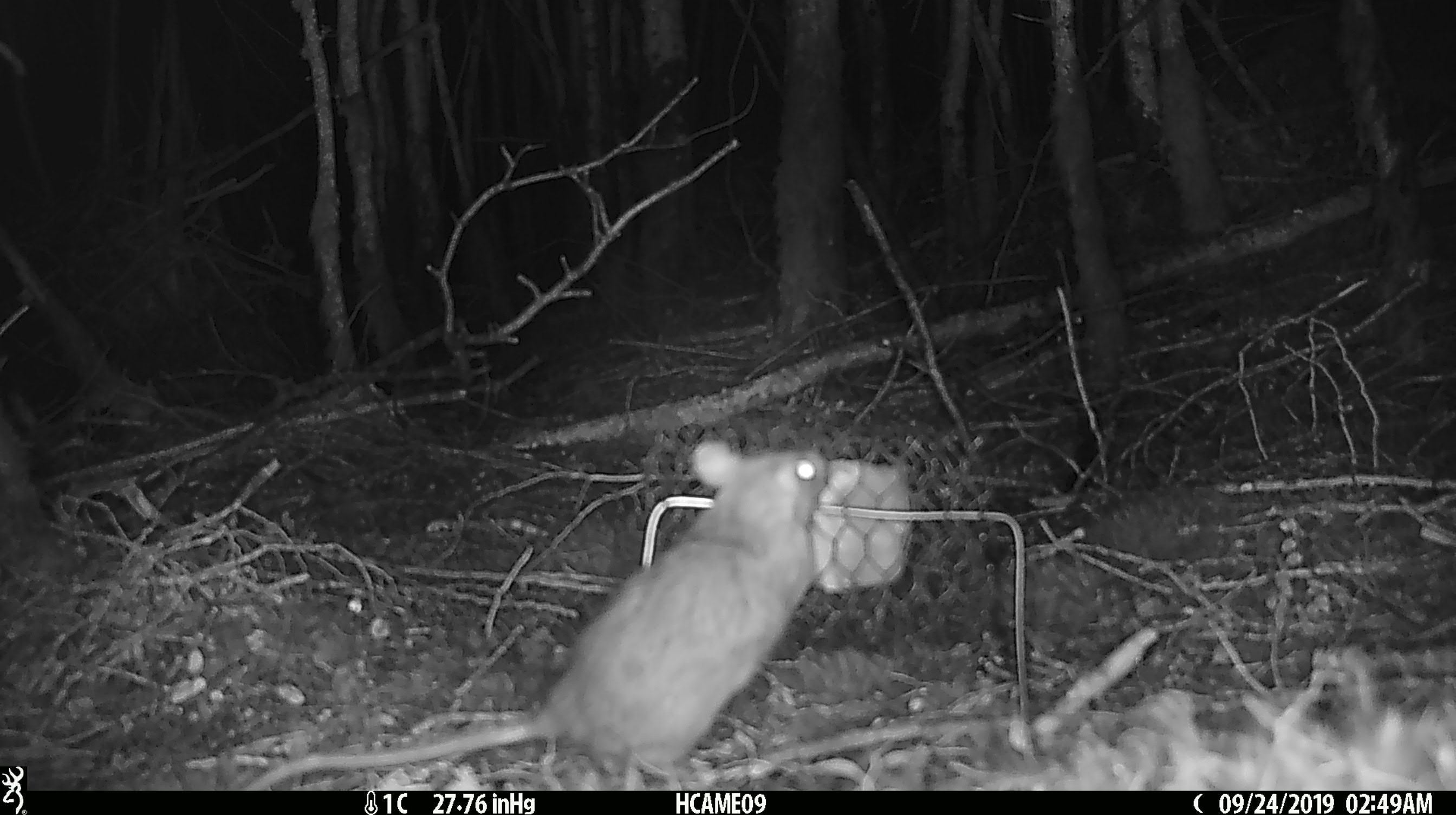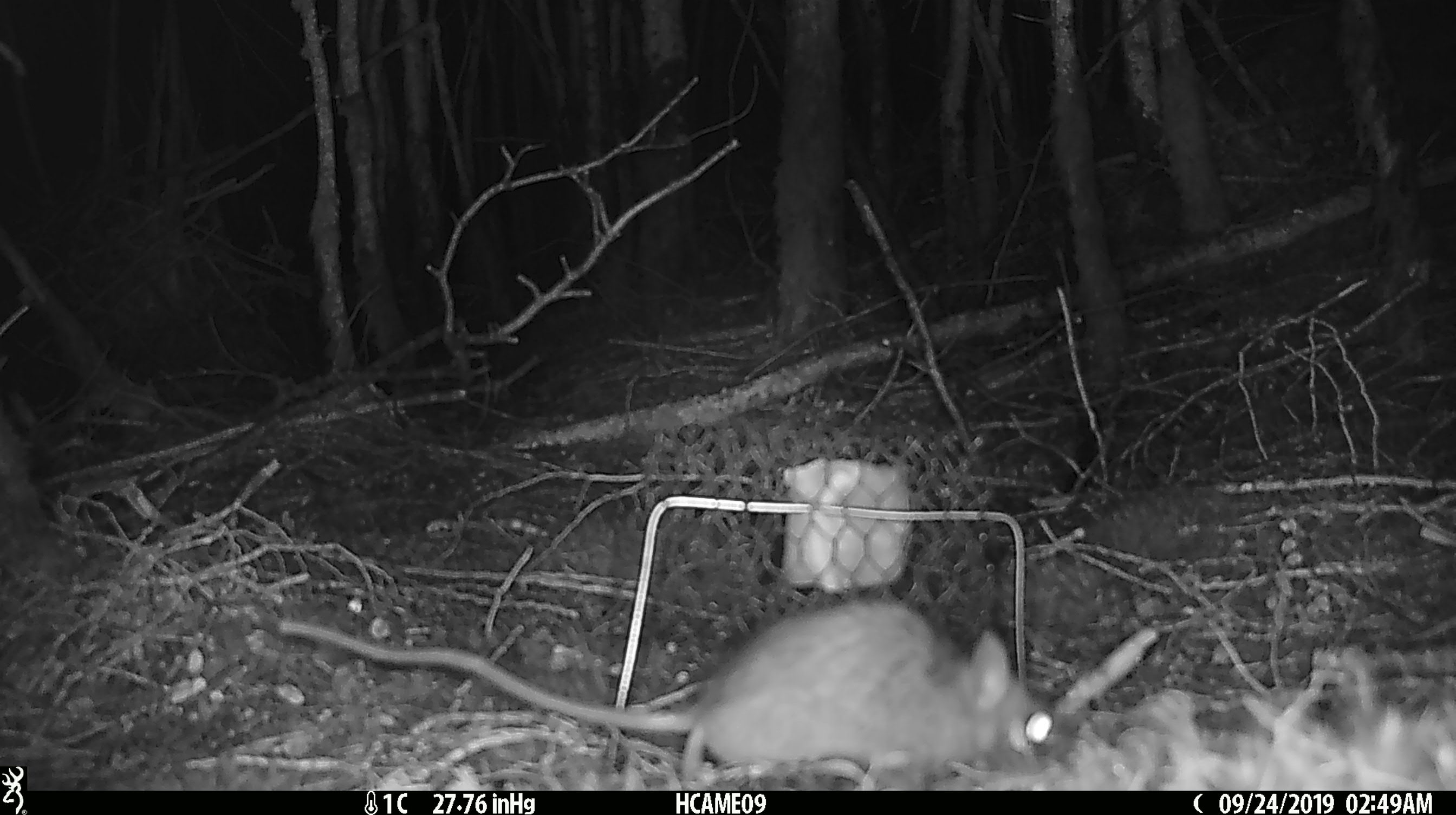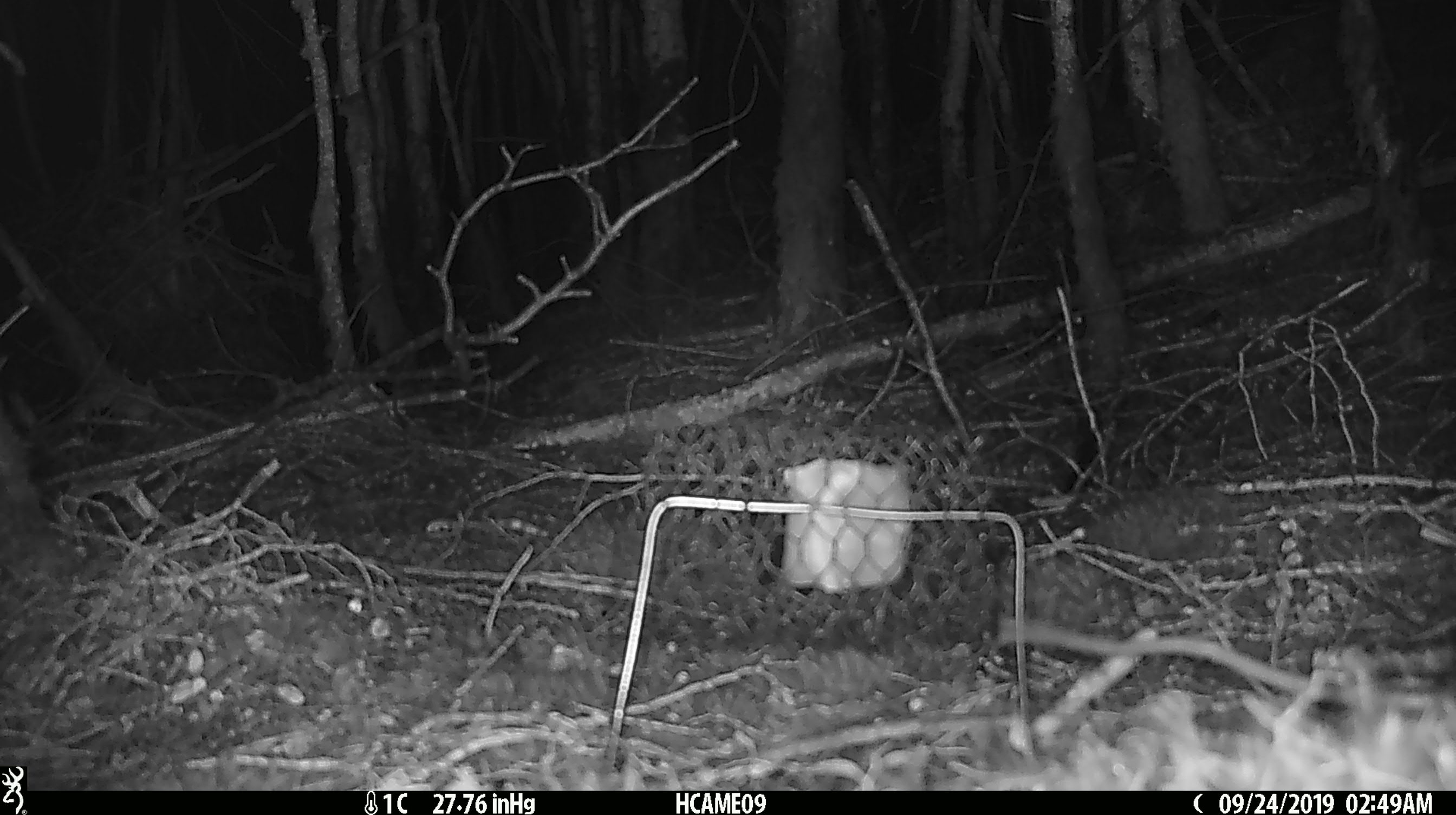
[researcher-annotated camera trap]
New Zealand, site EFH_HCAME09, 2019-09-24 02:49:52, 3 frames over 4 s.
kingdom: Animalia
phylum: Chordata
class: Mammalia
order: Rodentia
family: Muridae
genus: Rattus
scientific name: Rattus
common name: rat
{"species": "rat (Rattus)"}